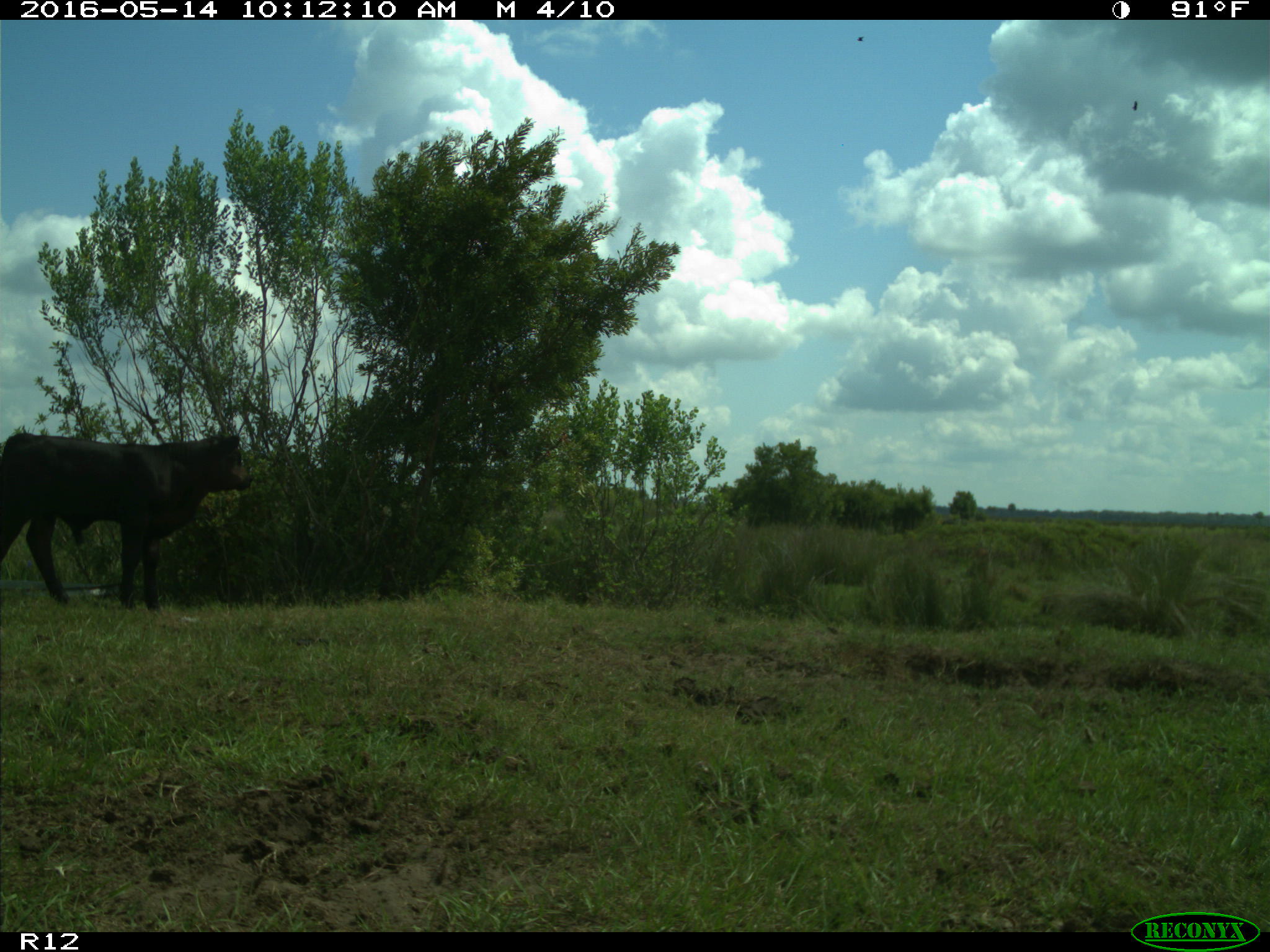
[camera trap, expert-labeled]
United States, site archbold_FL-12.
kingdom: Animalia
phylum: Chordata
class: Mammalia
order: Artiodactyla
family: Bovidae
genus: Bos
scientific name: Bos taurus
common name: domestic cow